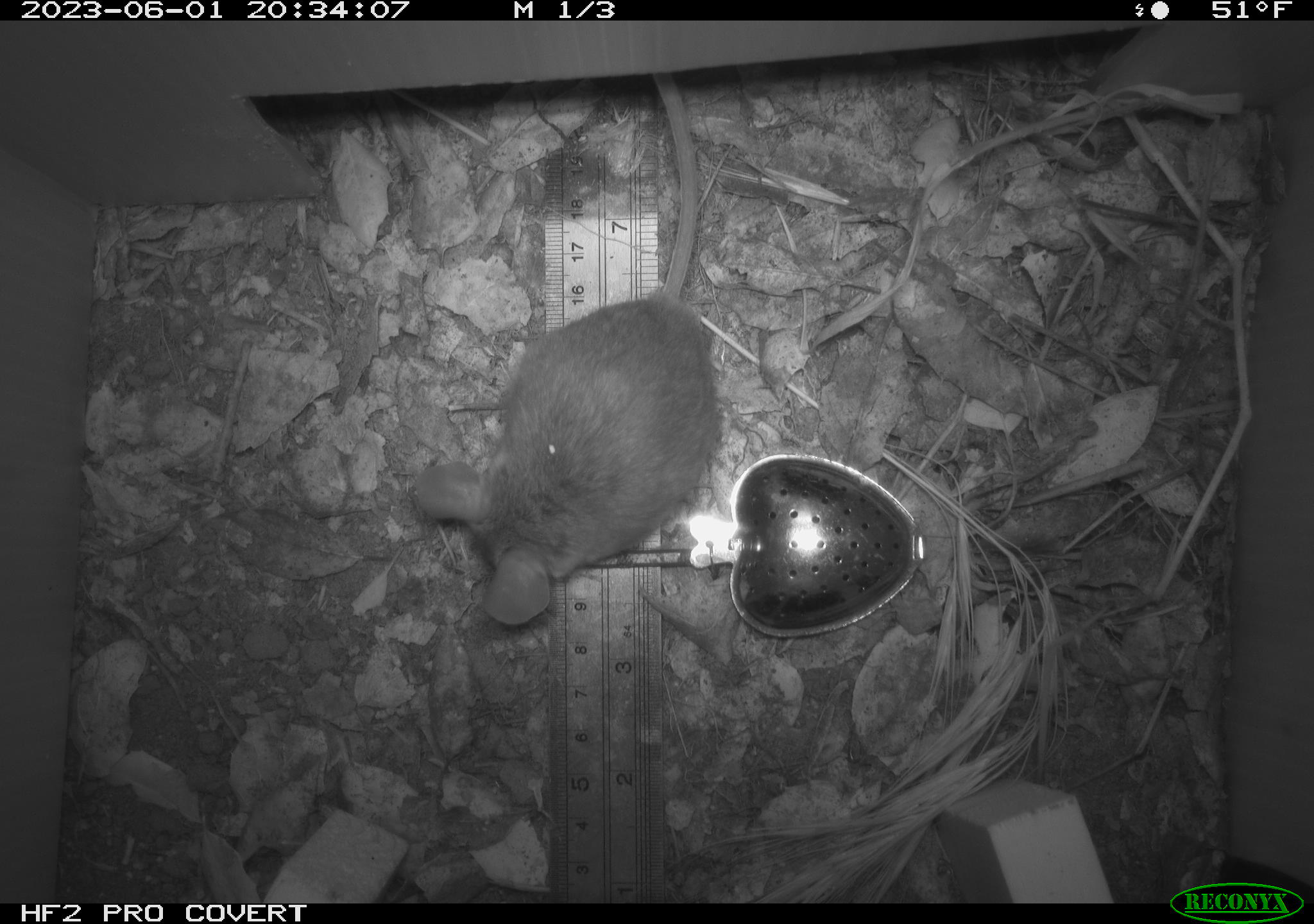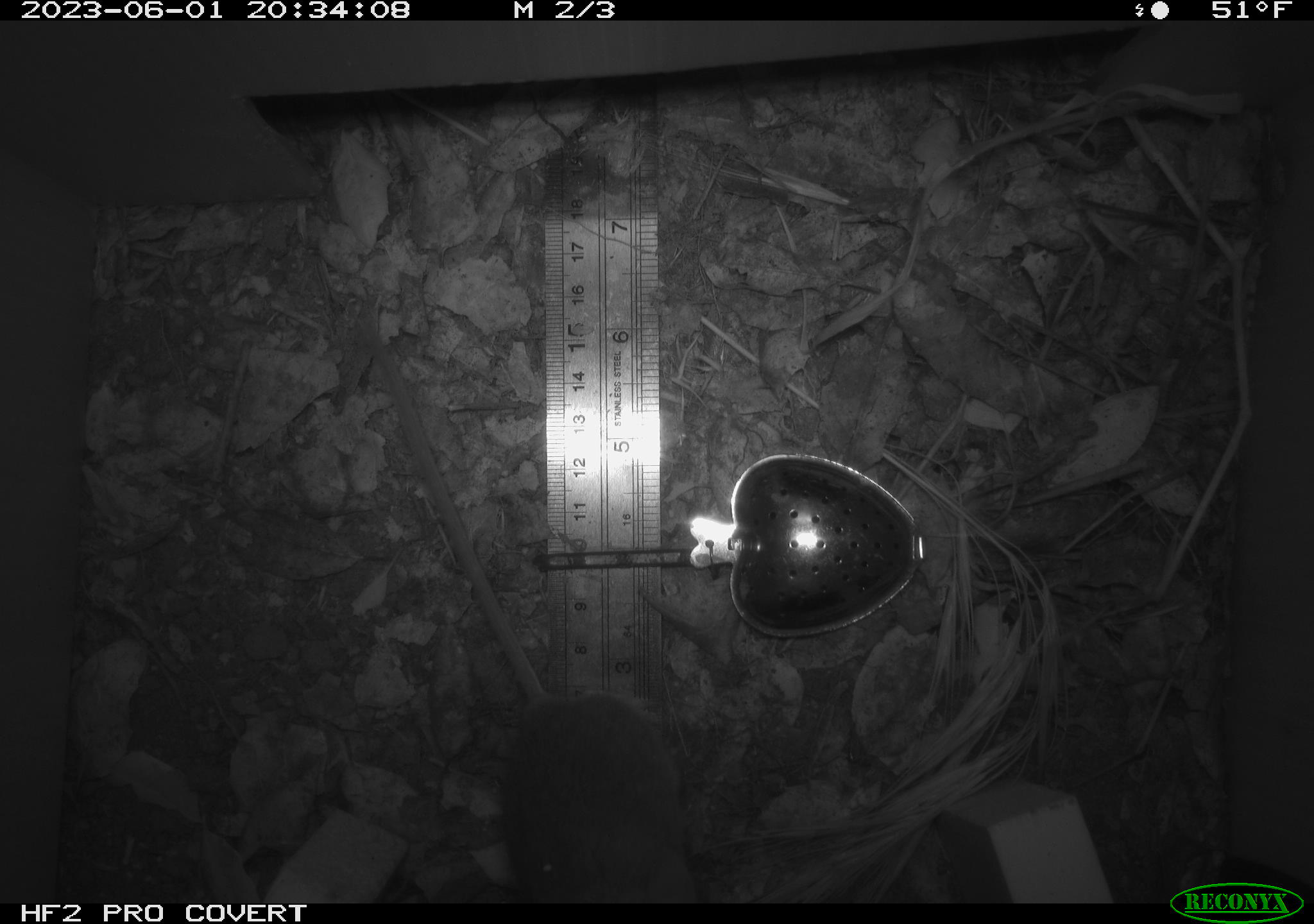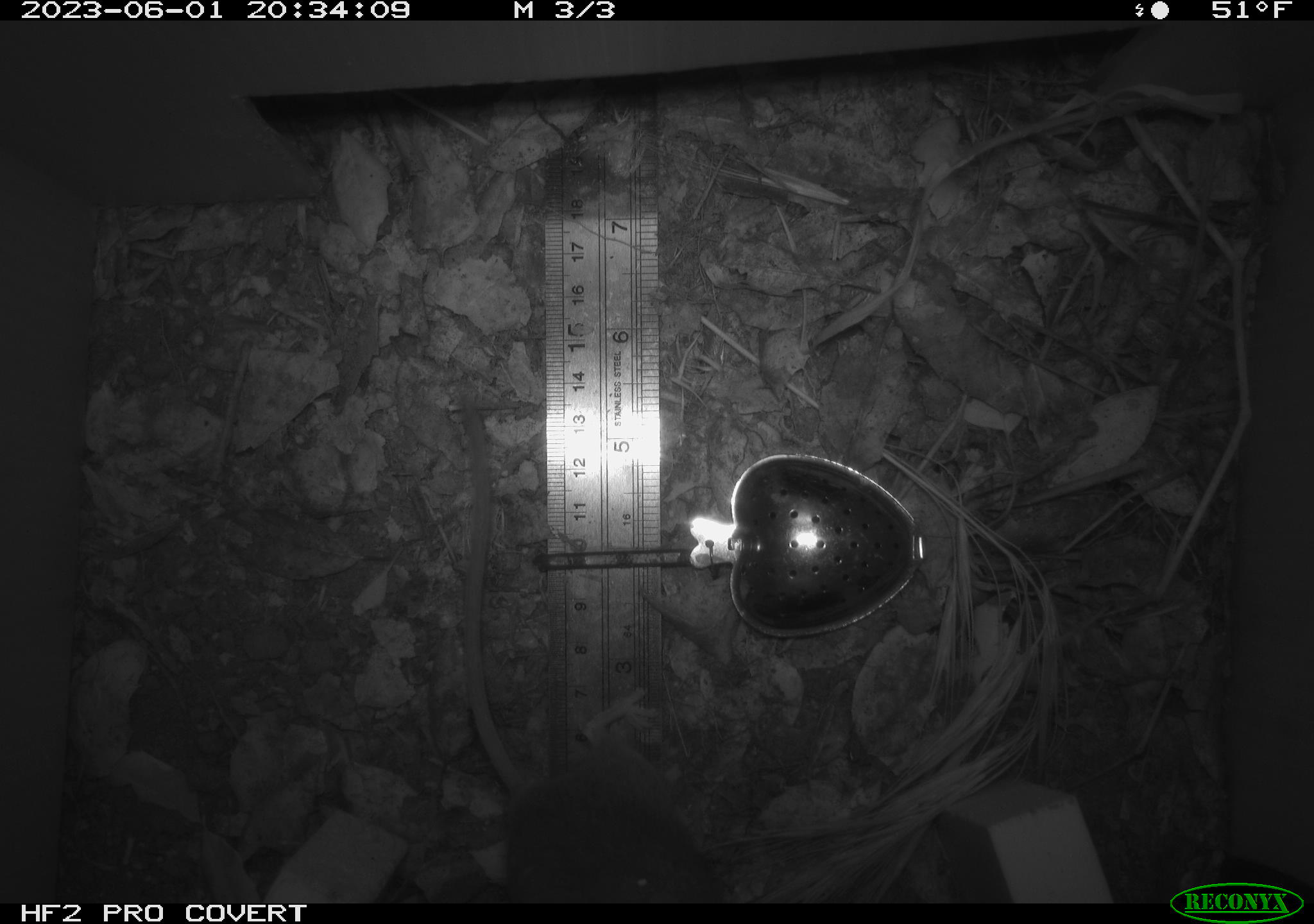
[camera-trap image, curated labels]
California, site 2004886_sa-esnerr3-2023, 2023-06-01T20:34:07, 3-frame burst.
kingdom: Animalia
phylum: Chordata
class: Mammalia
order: Rodentia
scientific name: Rodentia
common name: mouse species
Mouse species (Rodentia).